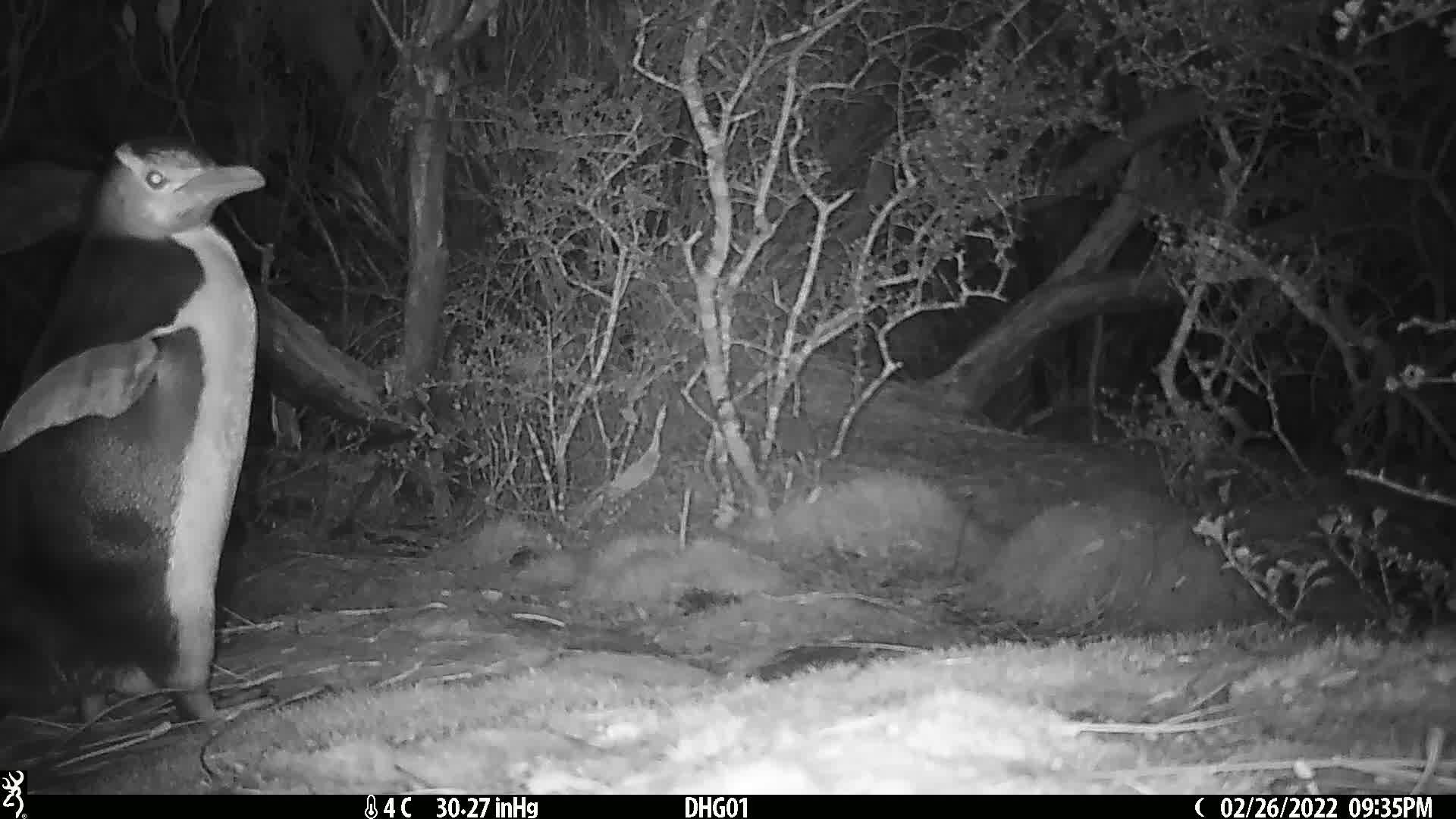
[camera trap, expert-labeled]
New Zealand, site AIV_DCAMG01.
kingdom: Animalia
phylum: Chordata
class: Aves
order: Sphenisciformes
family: Spheniscidae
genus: Megadyptes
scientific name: Megadyptes antipodes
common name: yellow-eyed penguin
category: yellow eyed penguin